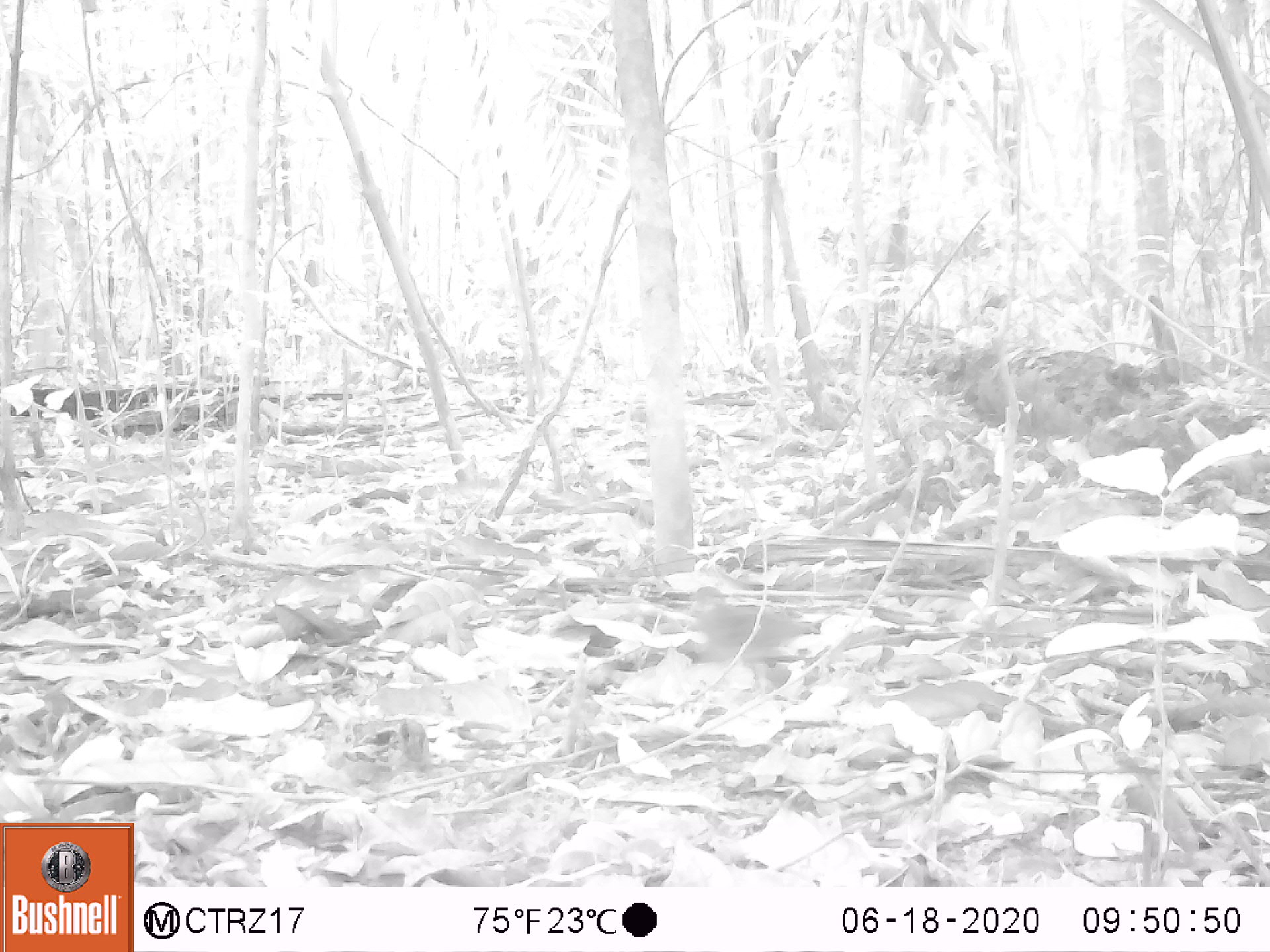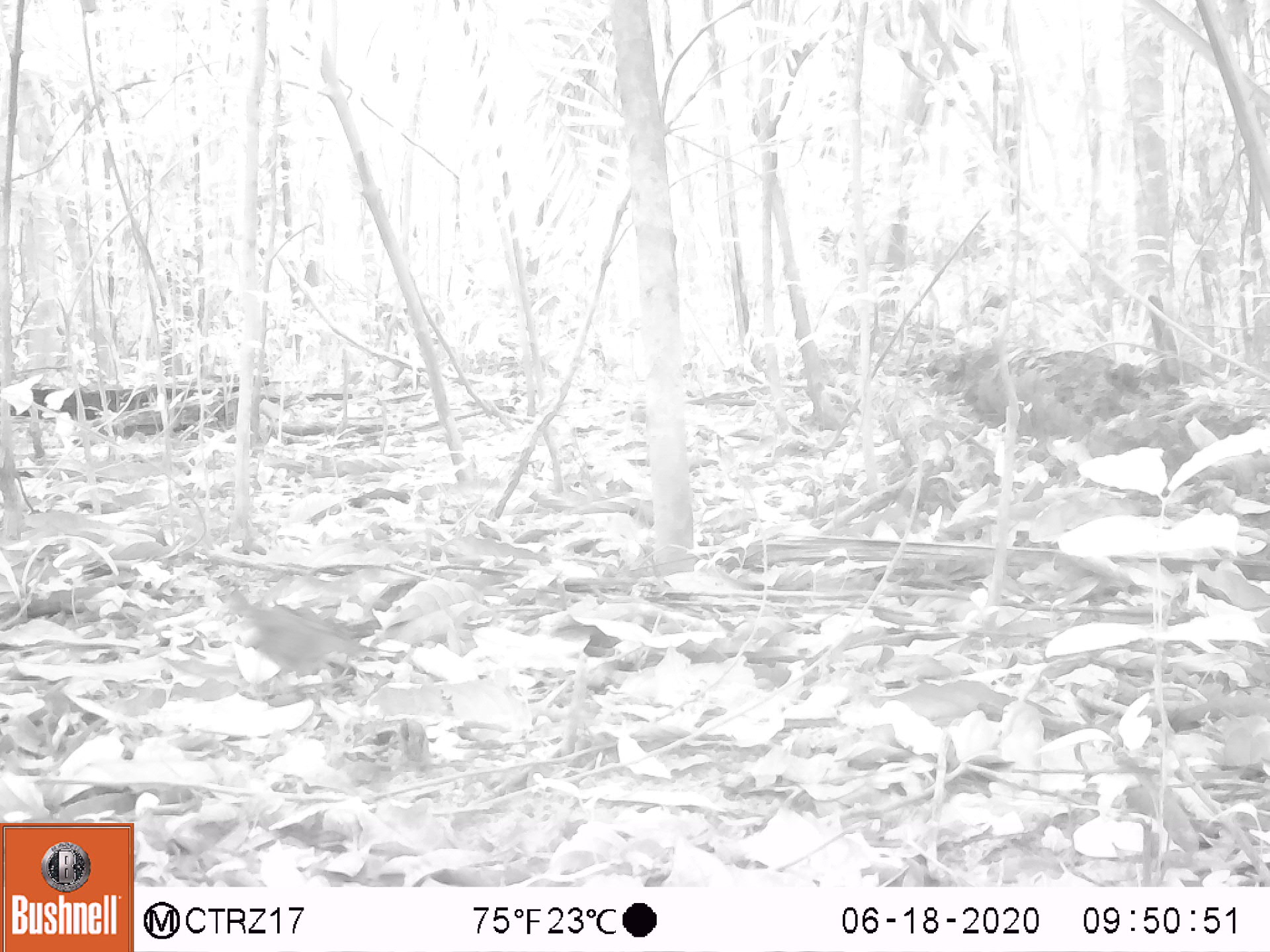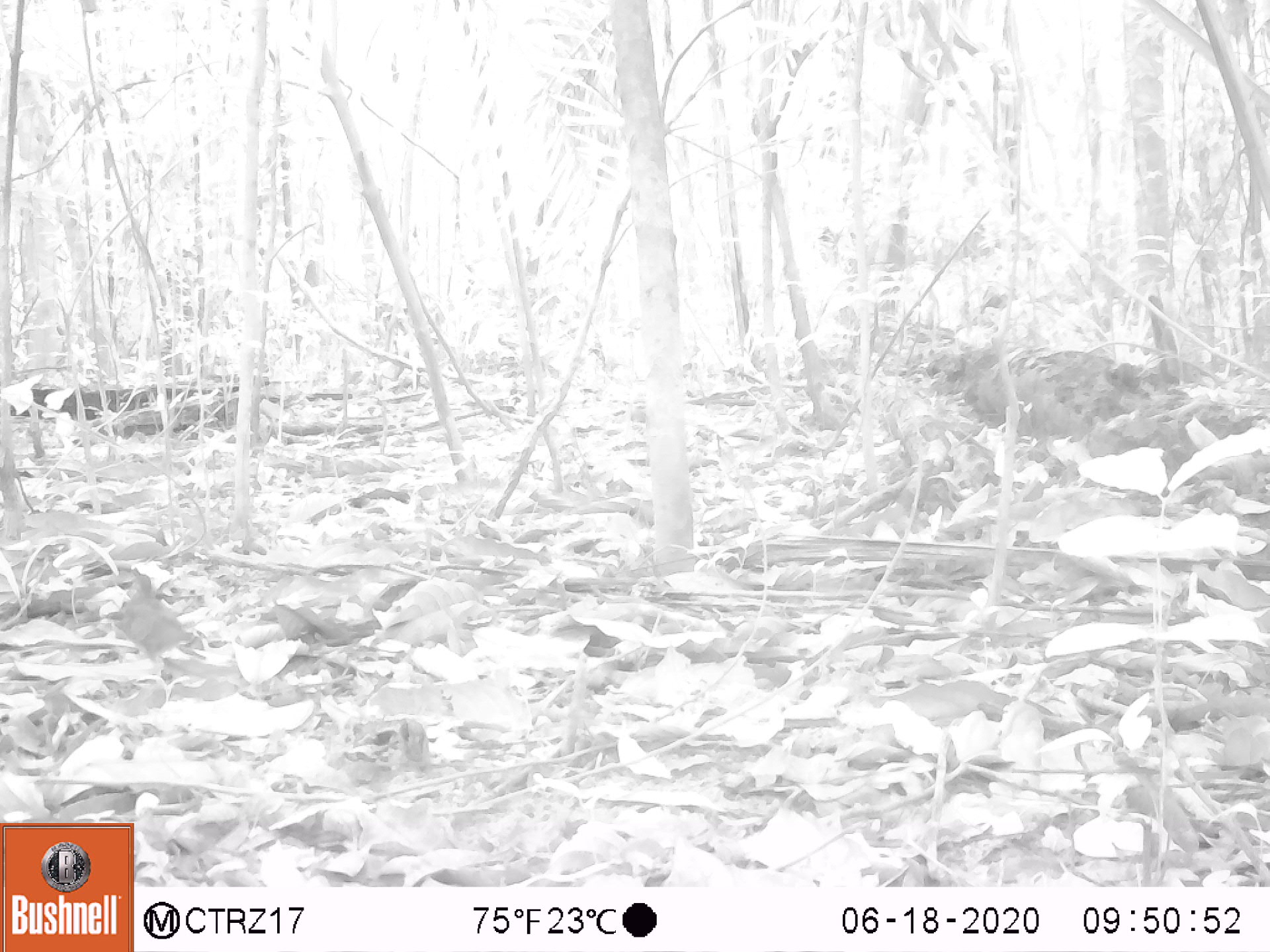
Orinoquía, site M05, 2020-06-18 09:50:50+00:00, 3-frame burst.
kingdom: Animalia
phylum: Chordata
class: Aves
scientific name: Aves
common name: bird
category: unknown bird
Unknown bird (bird) (Aves).